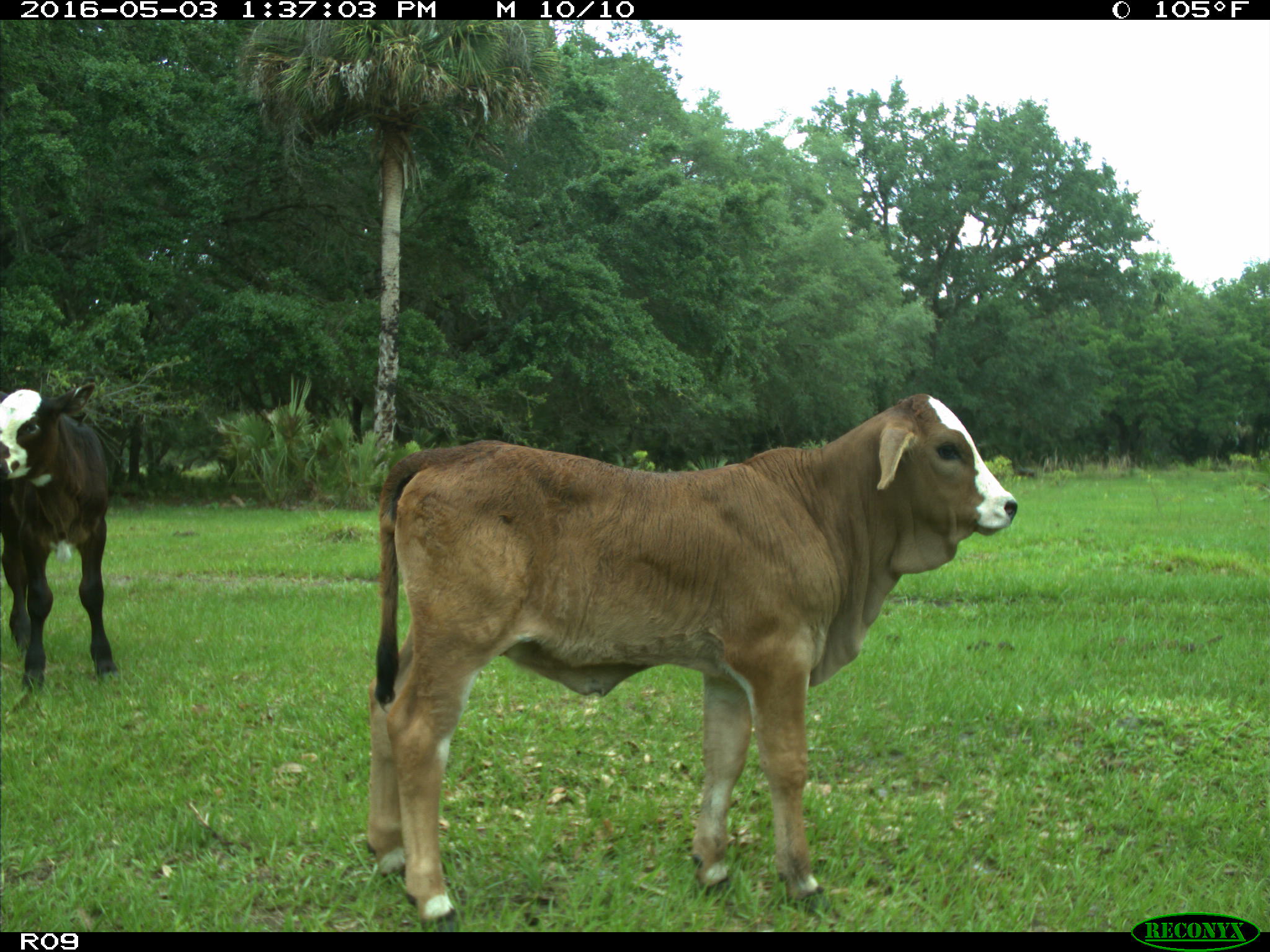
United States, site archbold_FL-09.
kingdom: Animalia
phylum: Chordata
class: Mammalia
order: Artiodactyla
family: Bovidae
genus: Bos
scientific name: Bos taurus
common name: domestic cow